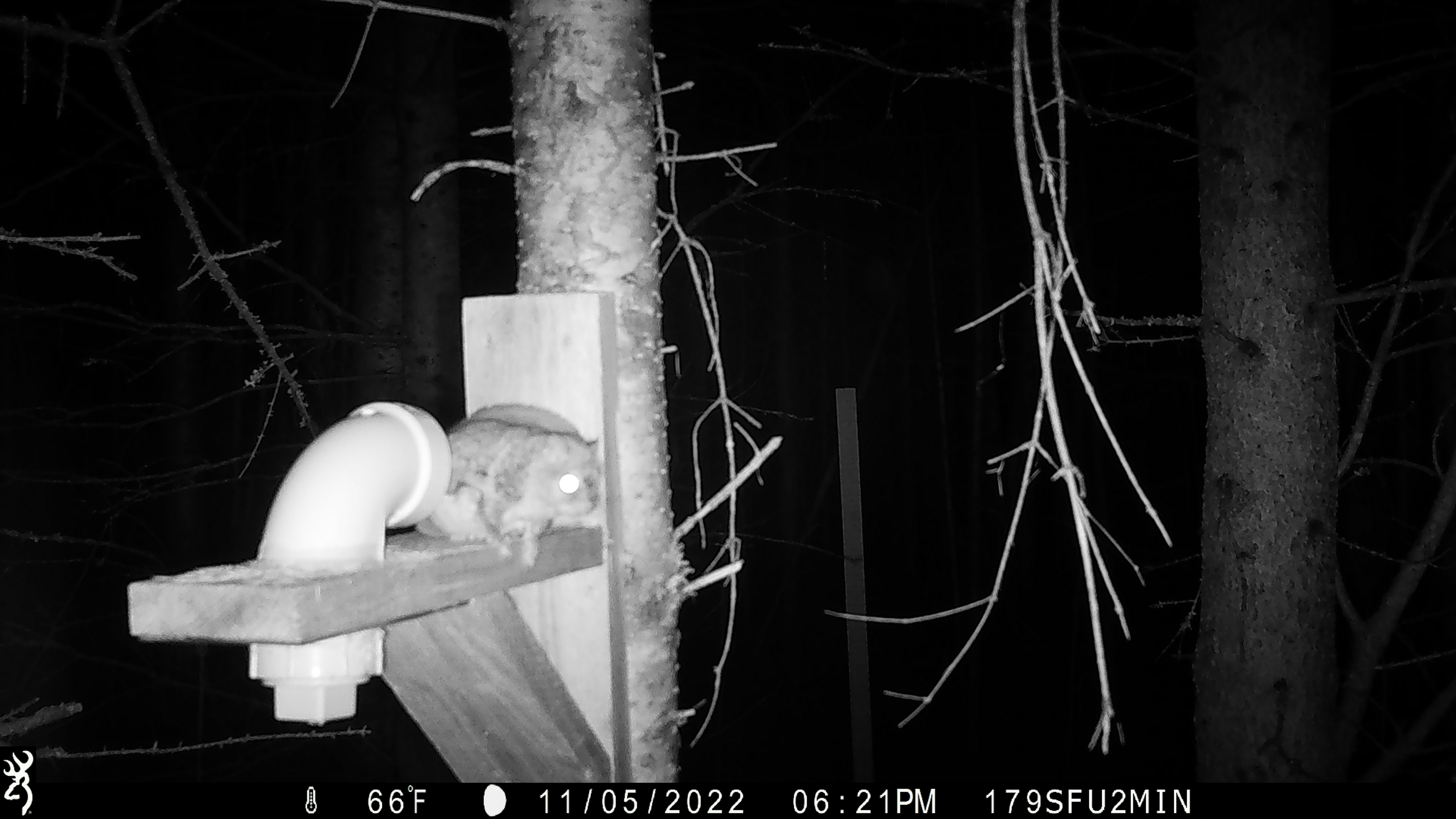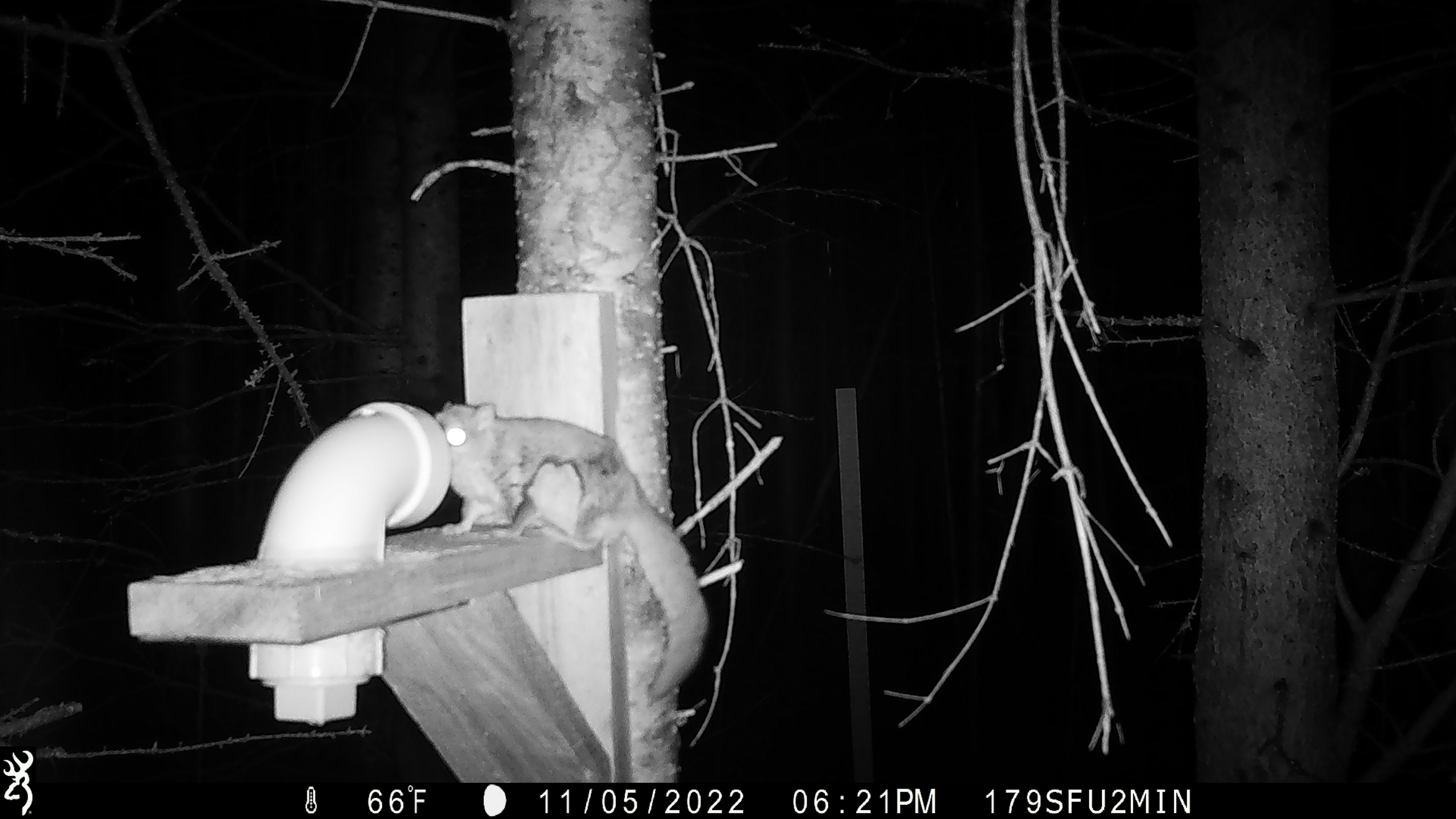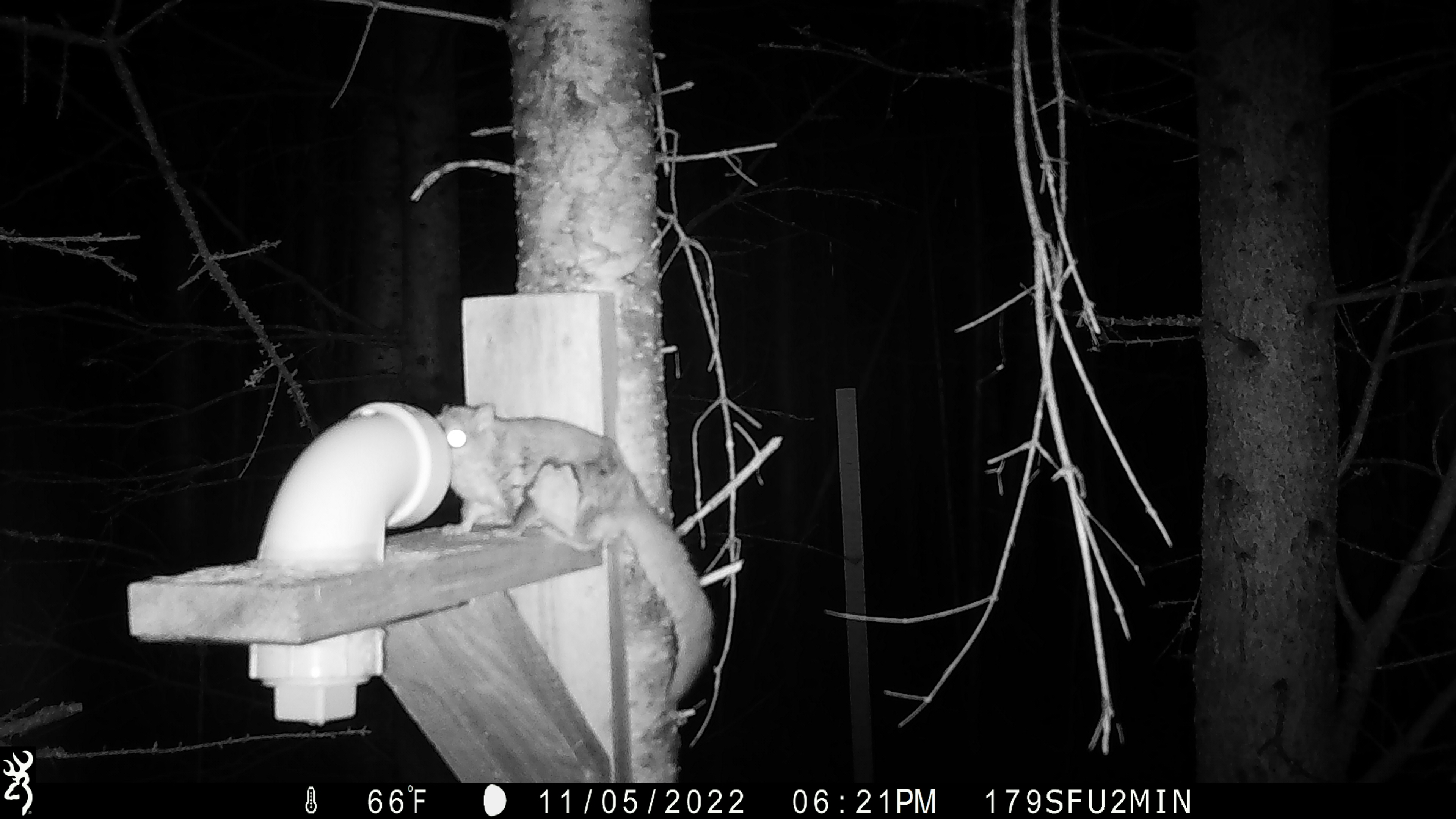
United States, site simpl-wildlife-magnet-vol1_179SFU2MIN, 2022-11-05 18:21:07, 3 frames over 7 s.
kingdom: Animalia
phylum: Chordata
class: Mammalia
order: Rodentia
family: Sciuridae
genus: Glaucomys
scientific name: Glaucomys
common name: flying squirrel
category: flying squirrel sp.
Flying squirrel sp. (flying squirrel) (Glaucomys).